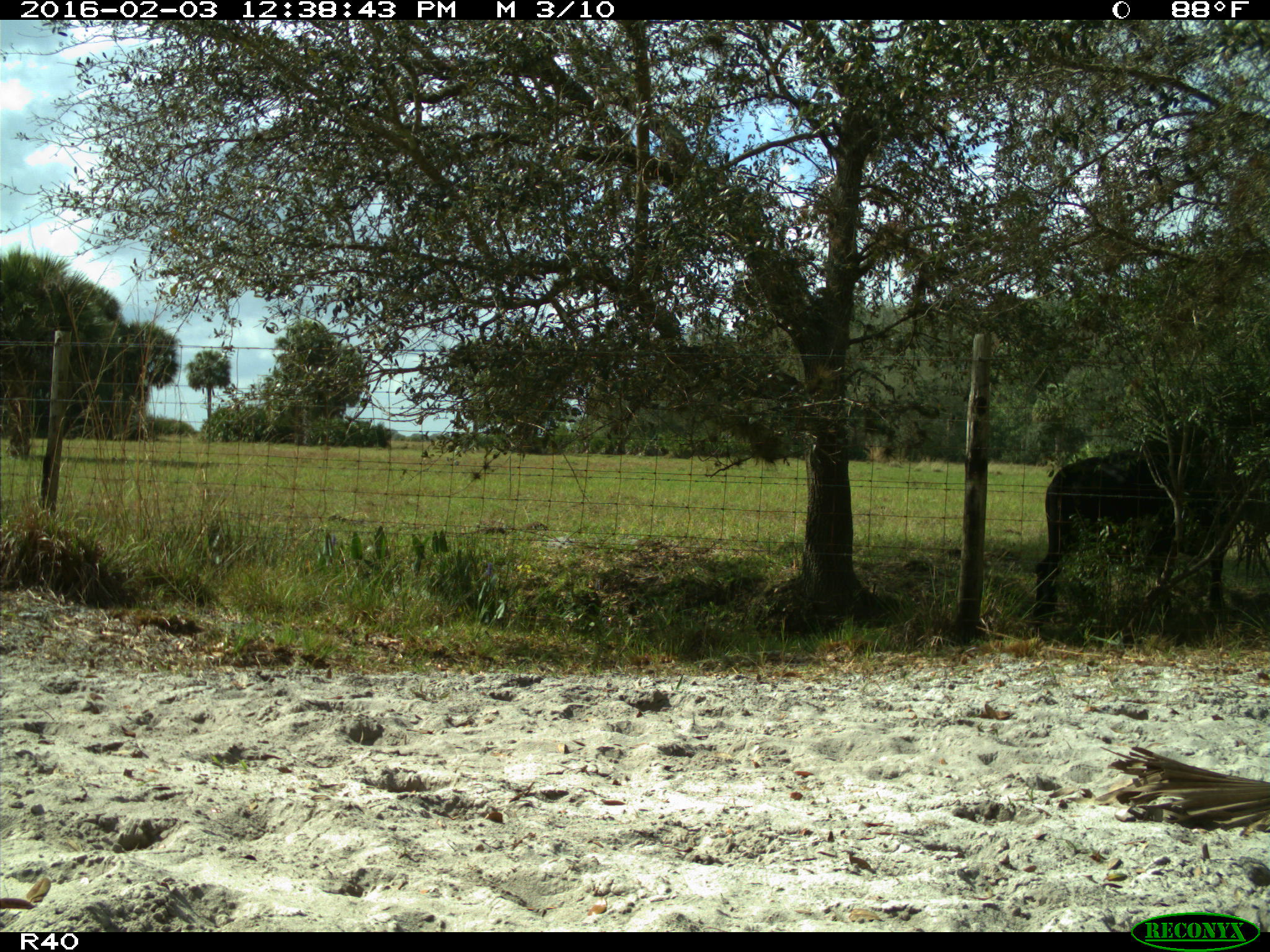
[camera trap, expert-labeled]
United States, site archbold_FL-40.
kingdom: Animalia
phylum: Chordata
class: Mammalia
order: Artiodactyla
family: Bovidae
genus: Bos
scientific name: Bos taurus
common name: domestic cow